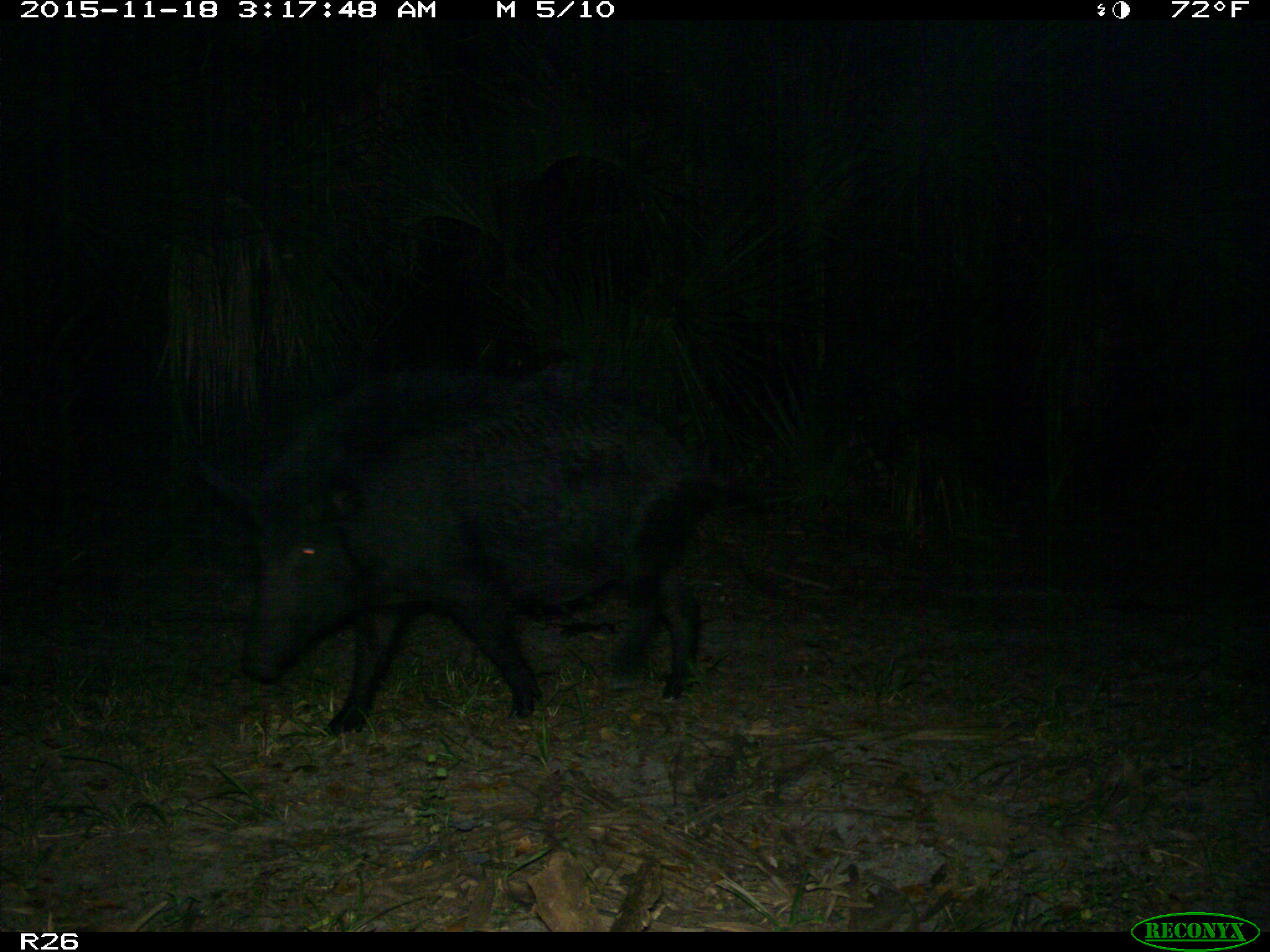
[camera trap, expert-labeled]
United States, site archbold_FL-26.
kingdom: Animalia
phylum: Chordata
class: Mammalia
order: Artiodactyla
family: Suidae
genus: Sus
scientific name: Sus scrofa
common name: wild boar